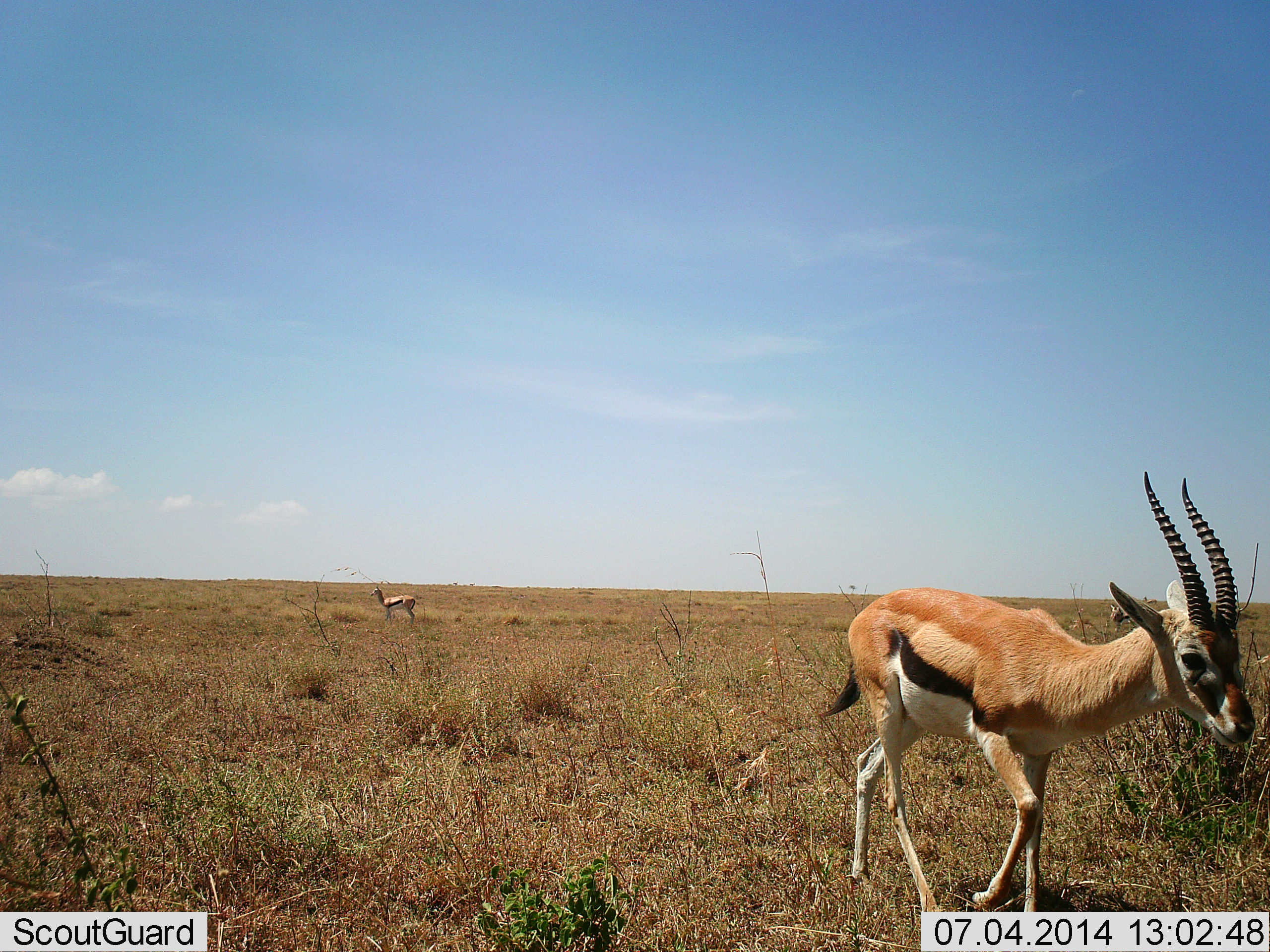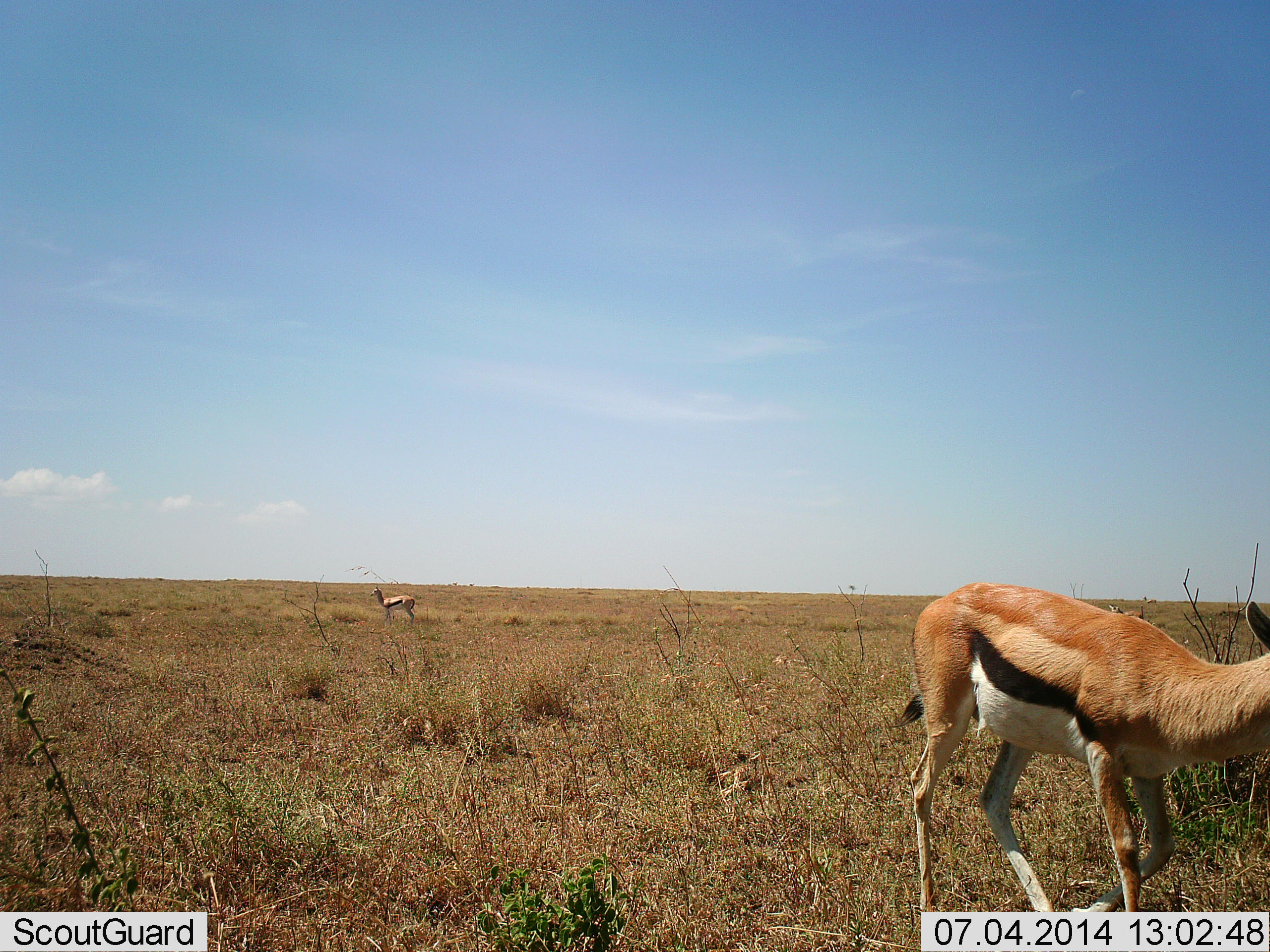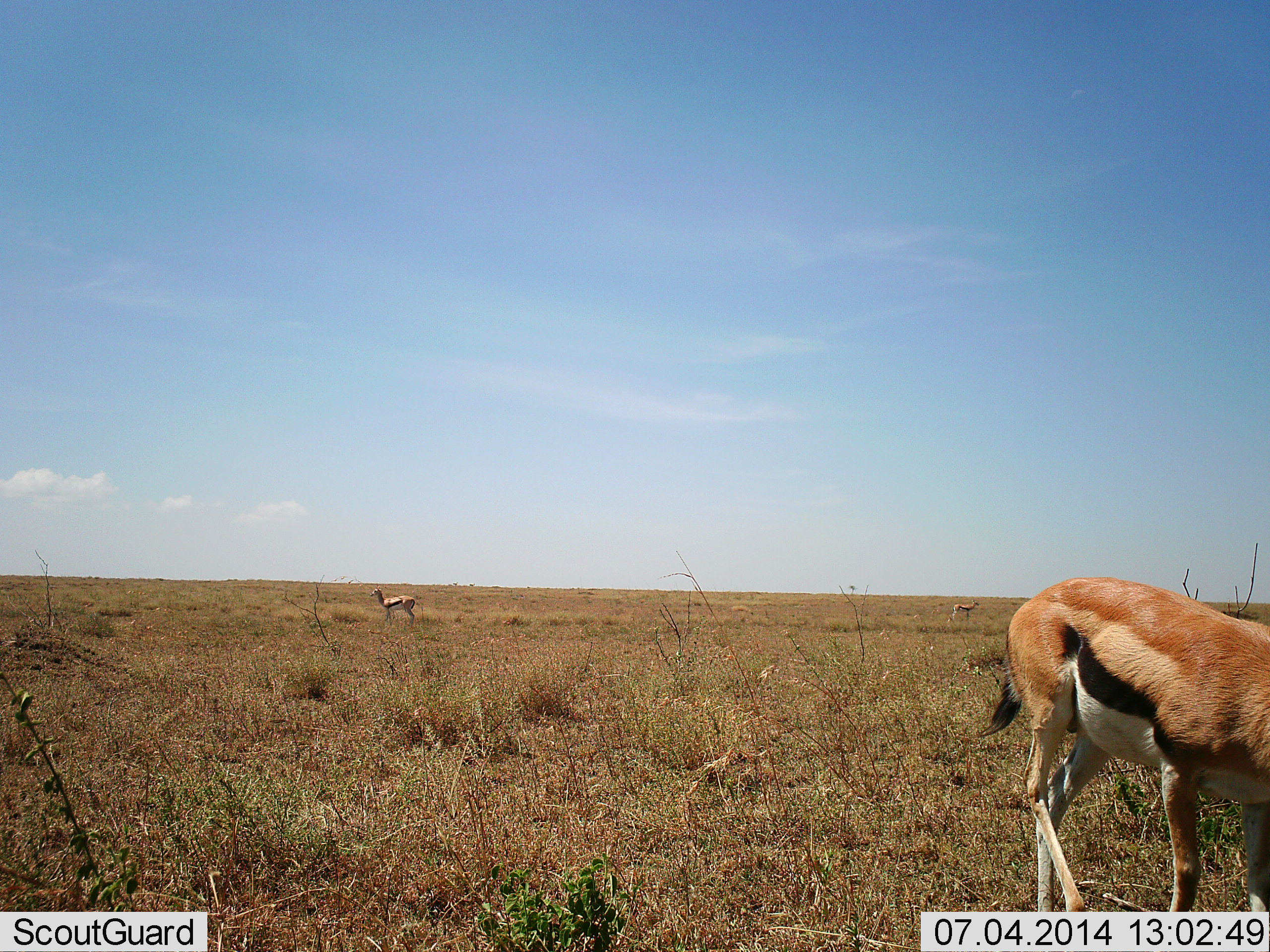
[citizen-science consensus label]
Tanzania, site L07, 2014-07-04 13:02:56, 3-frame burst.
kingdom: Animalia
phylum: Chordata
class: Mammalia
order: Artiodactyla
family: Bovidae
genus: Eudorcas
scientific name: Eudorcas thomsonii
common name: thomson's gazelle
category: gazellethomsons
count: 2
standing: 80%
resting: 10%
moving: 100%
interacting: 0%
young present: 0%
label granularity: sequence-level